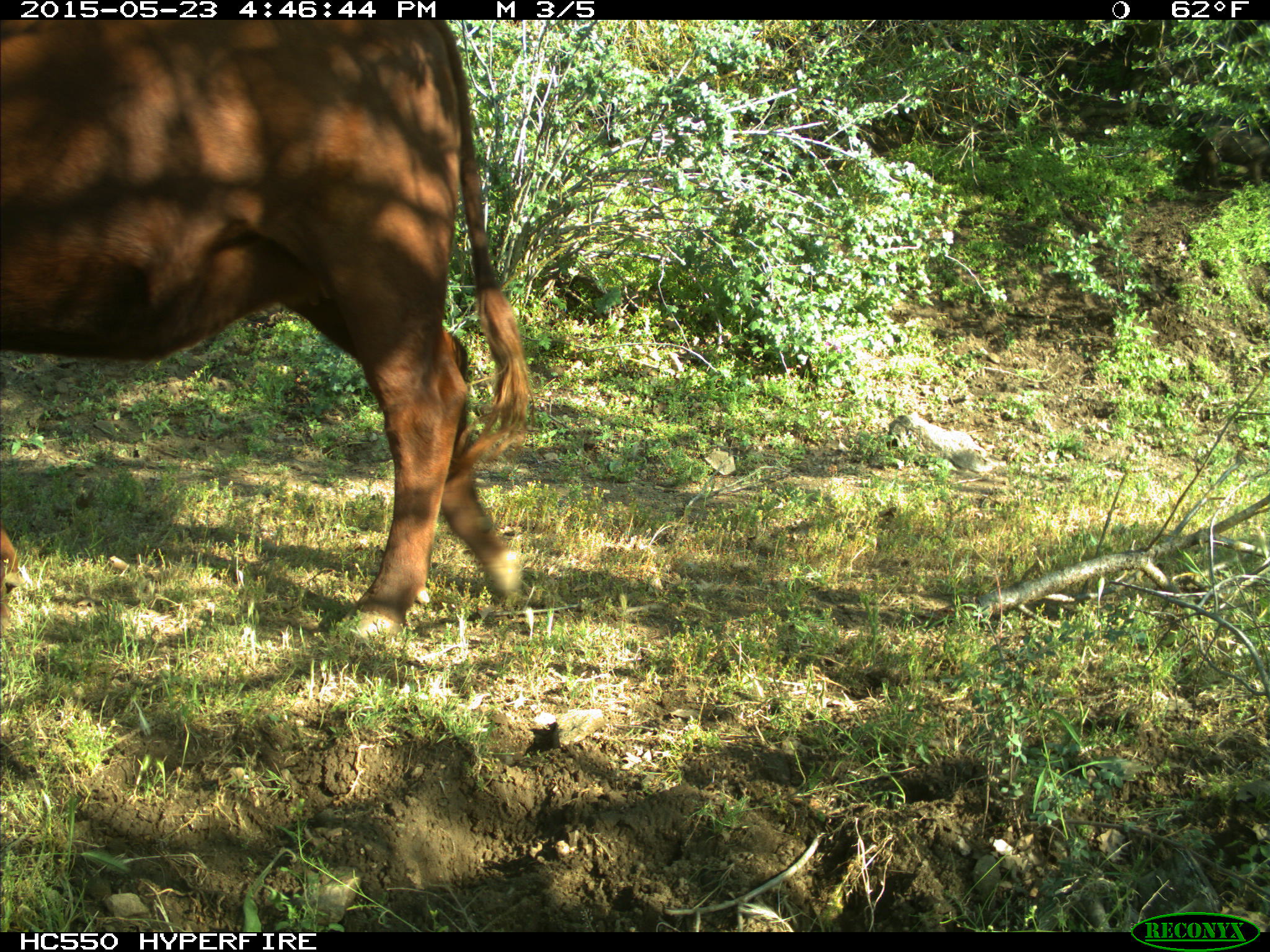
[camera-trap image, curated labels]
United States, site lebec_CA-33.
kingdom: Animalia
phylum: Chordata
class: Mammalia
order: Artiodactyla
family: Bovidae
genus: Bos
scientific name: Bos taurus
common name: domestic cow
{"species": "Bos taurus (domestic cow)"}